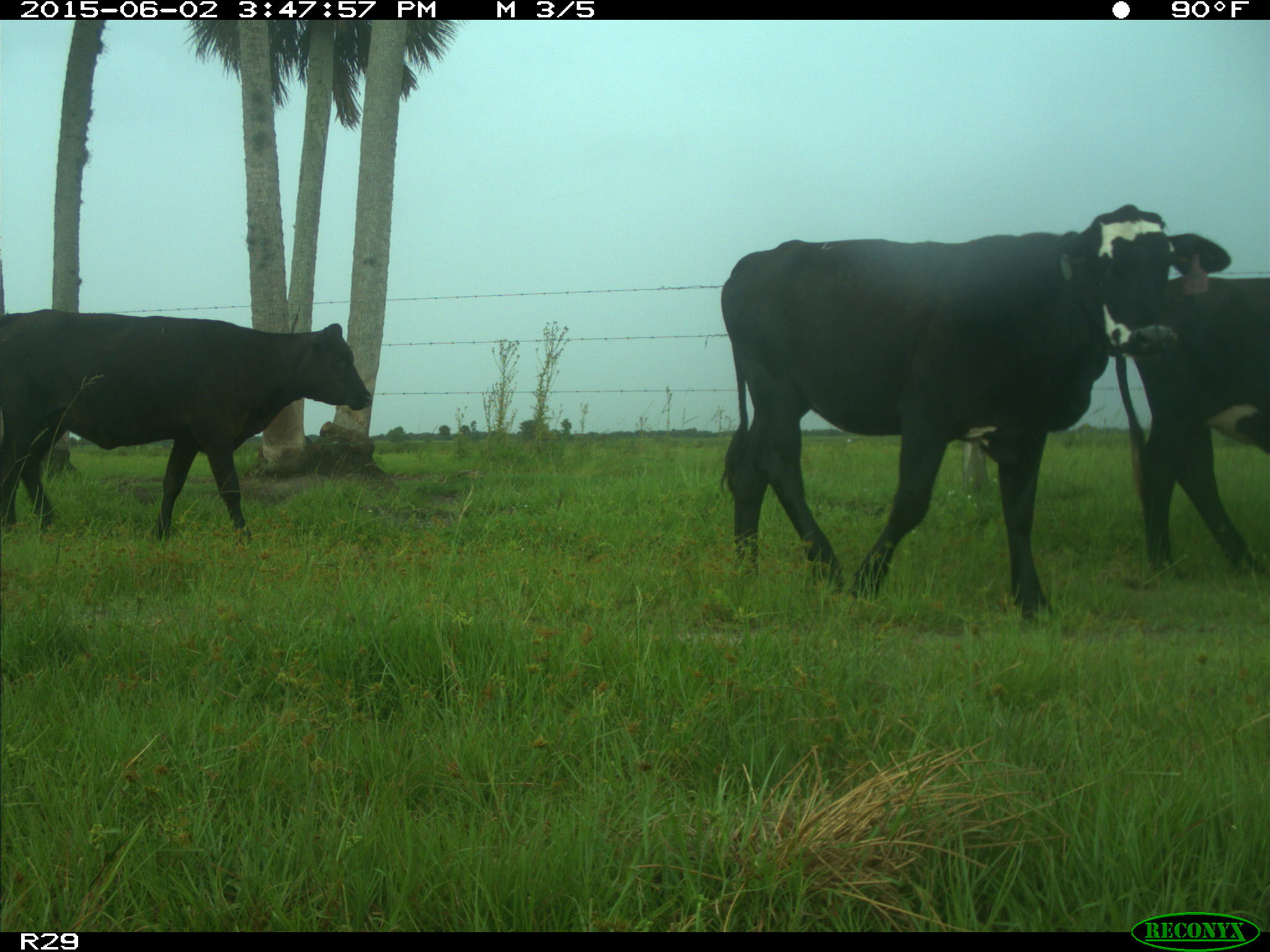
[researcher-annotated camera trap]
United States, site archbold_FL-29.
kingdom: Animalia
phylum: Chordata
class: Mammalia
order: Artiodactyla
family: Bovidae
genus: Bos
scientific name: Bos taurus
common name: domestic cow